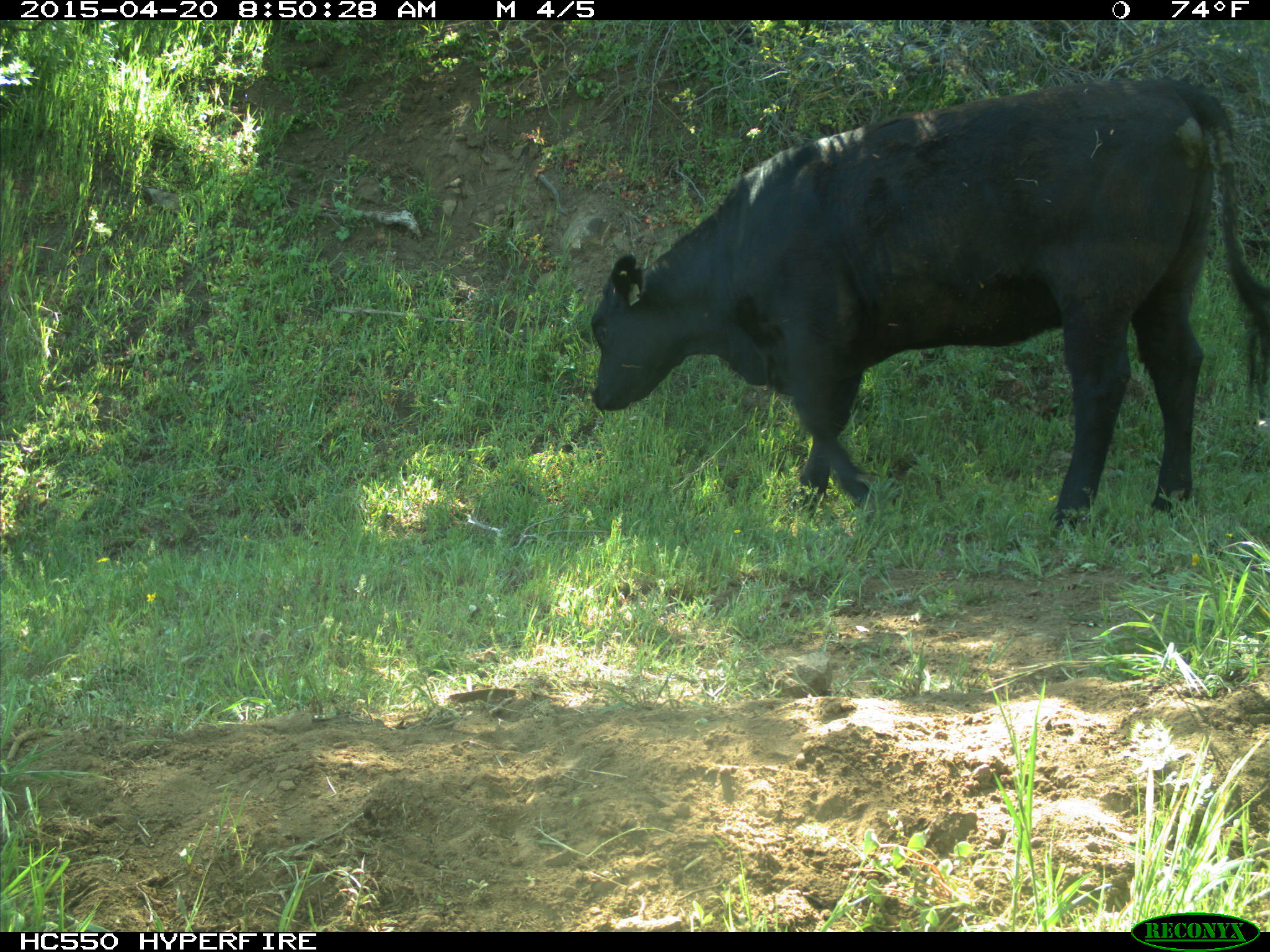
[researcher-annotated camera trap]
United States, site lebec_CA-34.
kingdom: Animalia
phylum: Chordata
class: Mammalia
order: Artiodactyla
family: Bovidae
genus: Bos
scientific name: Bos taurus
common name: domestic cow